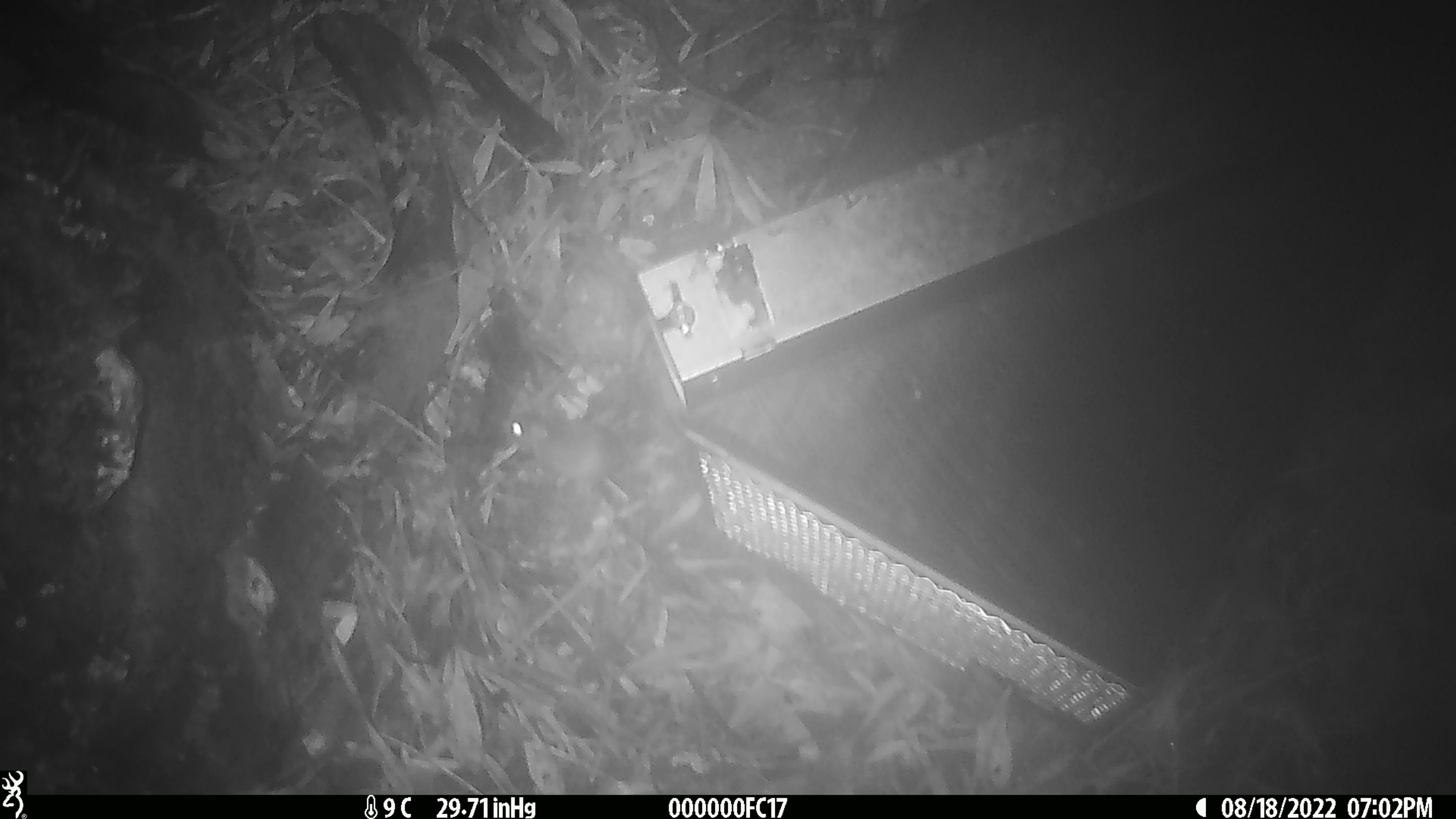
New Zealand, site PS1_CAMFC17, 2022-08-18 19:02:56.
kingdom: Animalia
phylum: Chordata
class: Mammalia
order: Rodentia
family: Muridae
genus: Mus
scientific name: Mus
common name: mouse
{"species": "mouse (Mus)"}